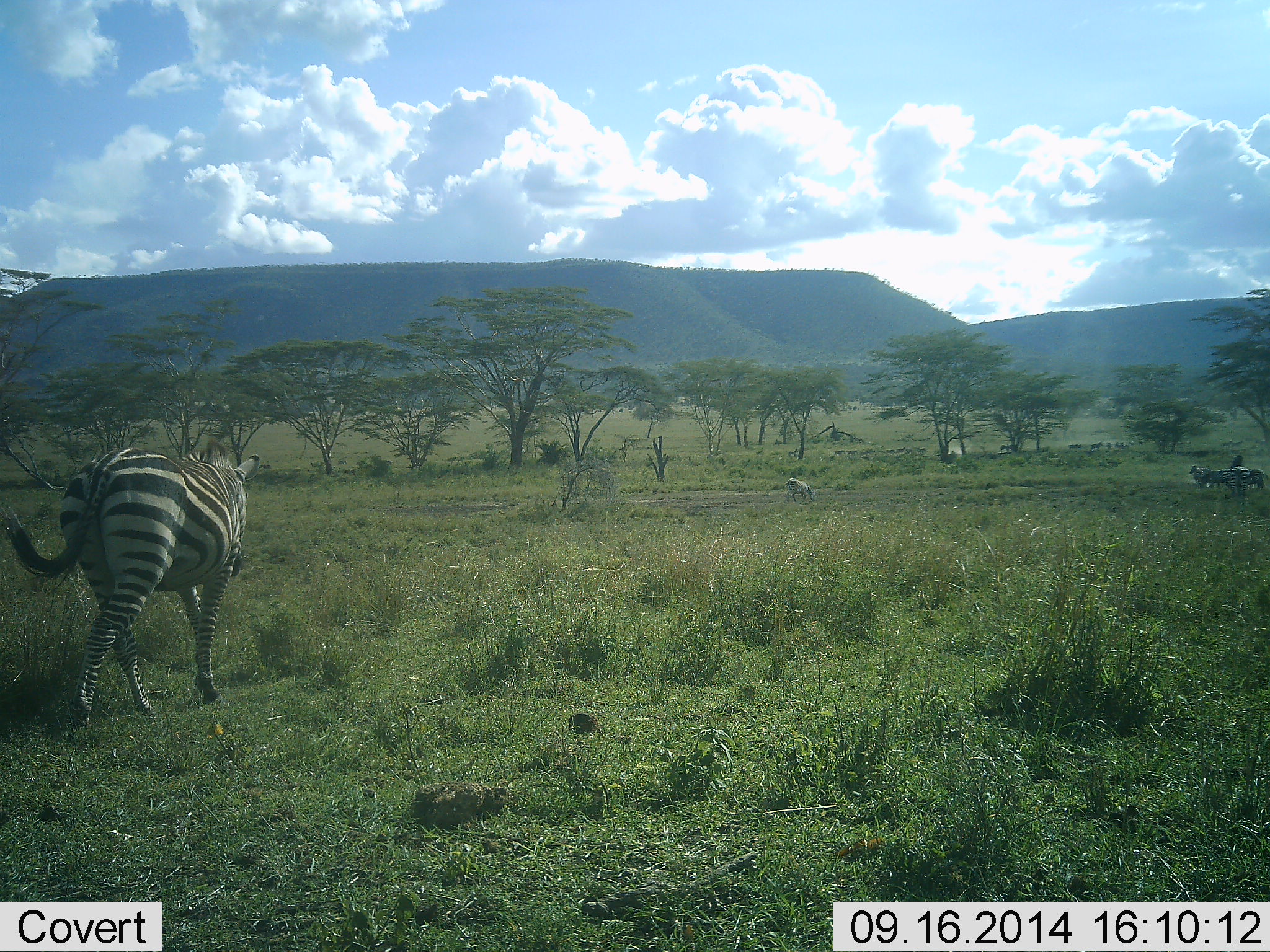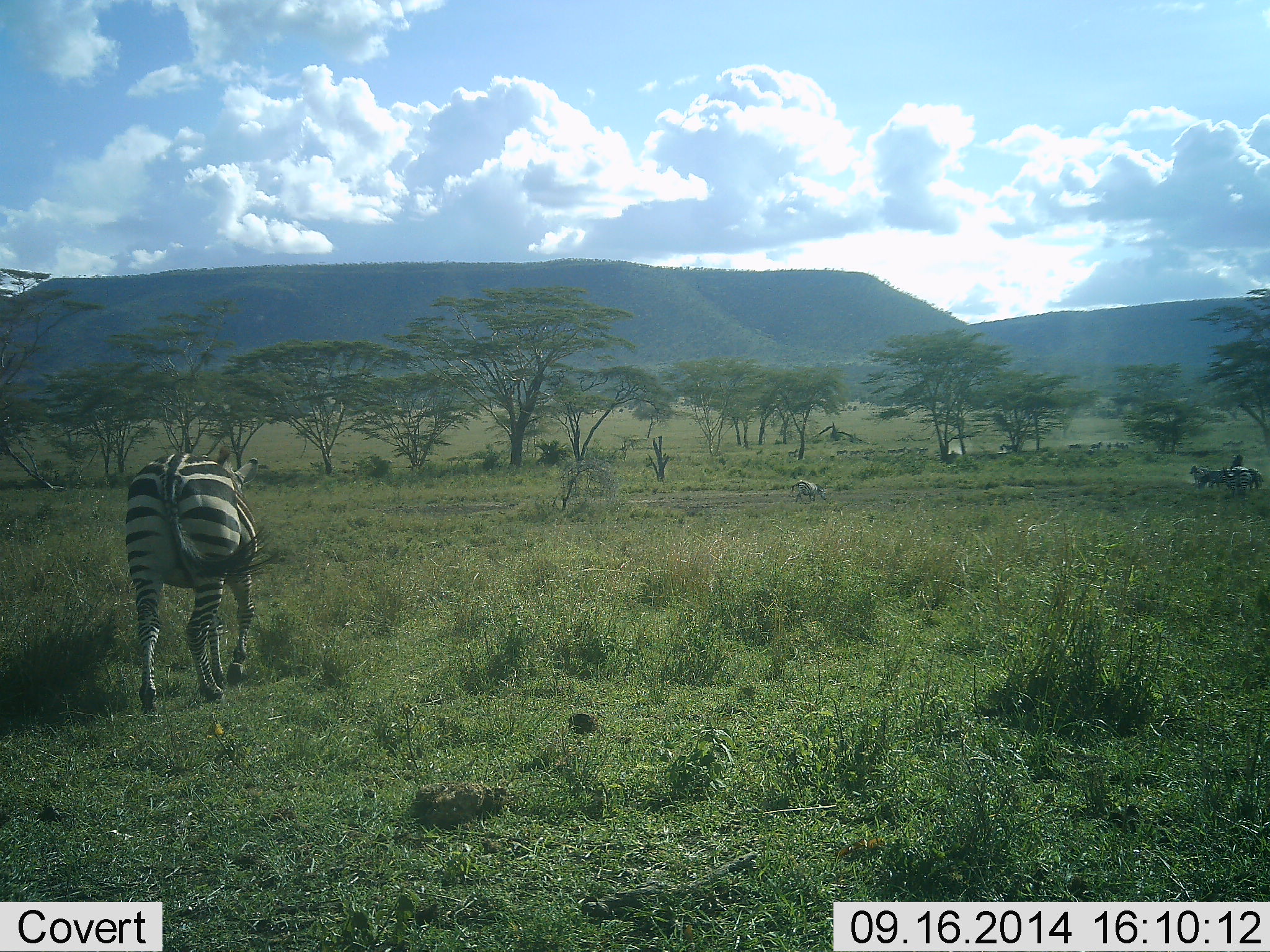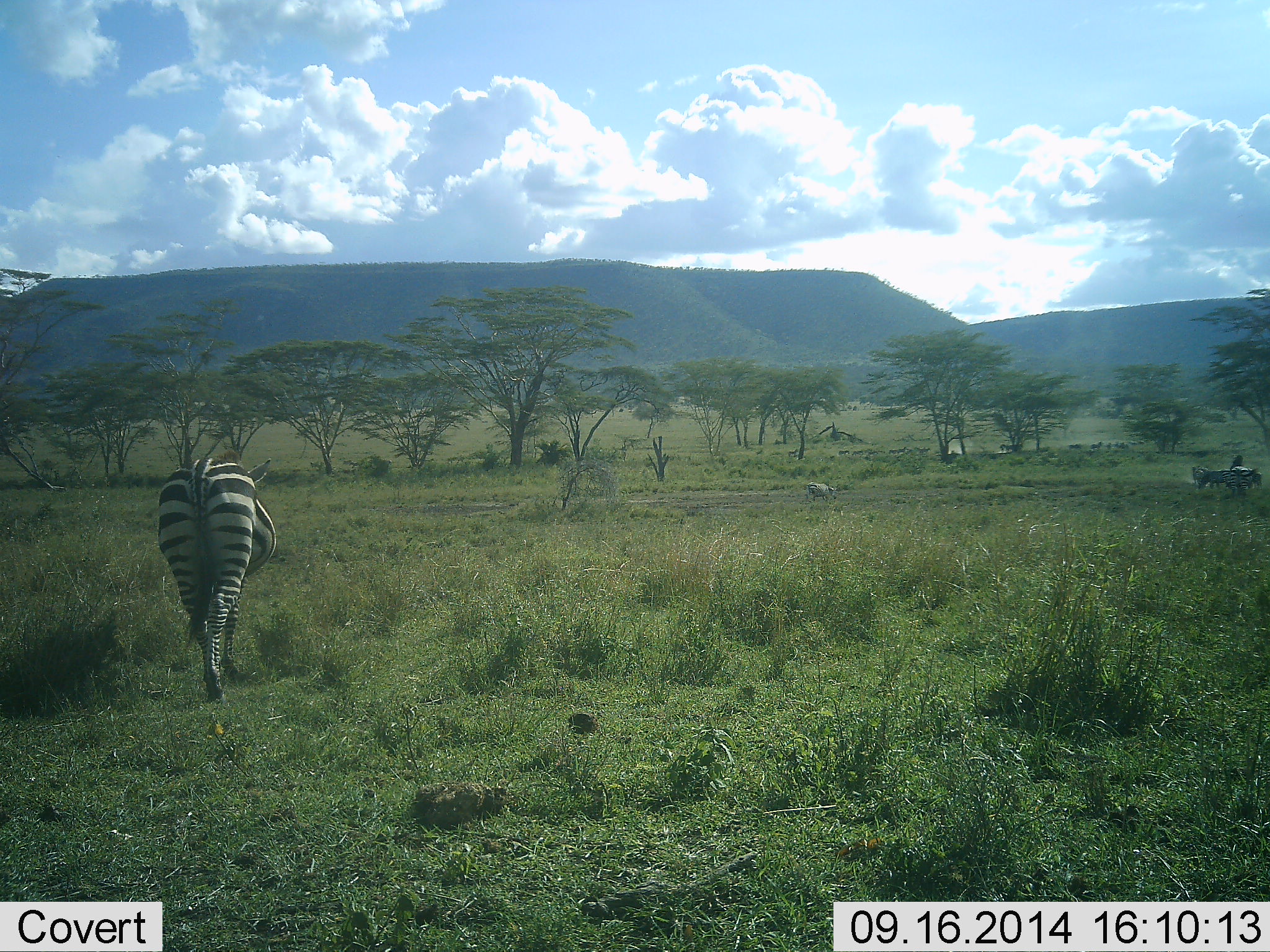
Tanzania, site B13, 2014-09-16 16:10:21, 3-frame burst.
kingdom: Animalia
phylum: Chordata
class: Mammalia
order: Perissodactyla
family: Equidae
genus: Equus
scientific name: Equus quagga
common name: plains zebra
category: zebra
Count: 4.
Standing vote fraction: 36%.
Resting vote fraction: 0%.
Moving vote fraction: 100%.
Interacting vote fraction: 18%.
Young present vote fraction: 0%.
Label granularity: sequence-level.